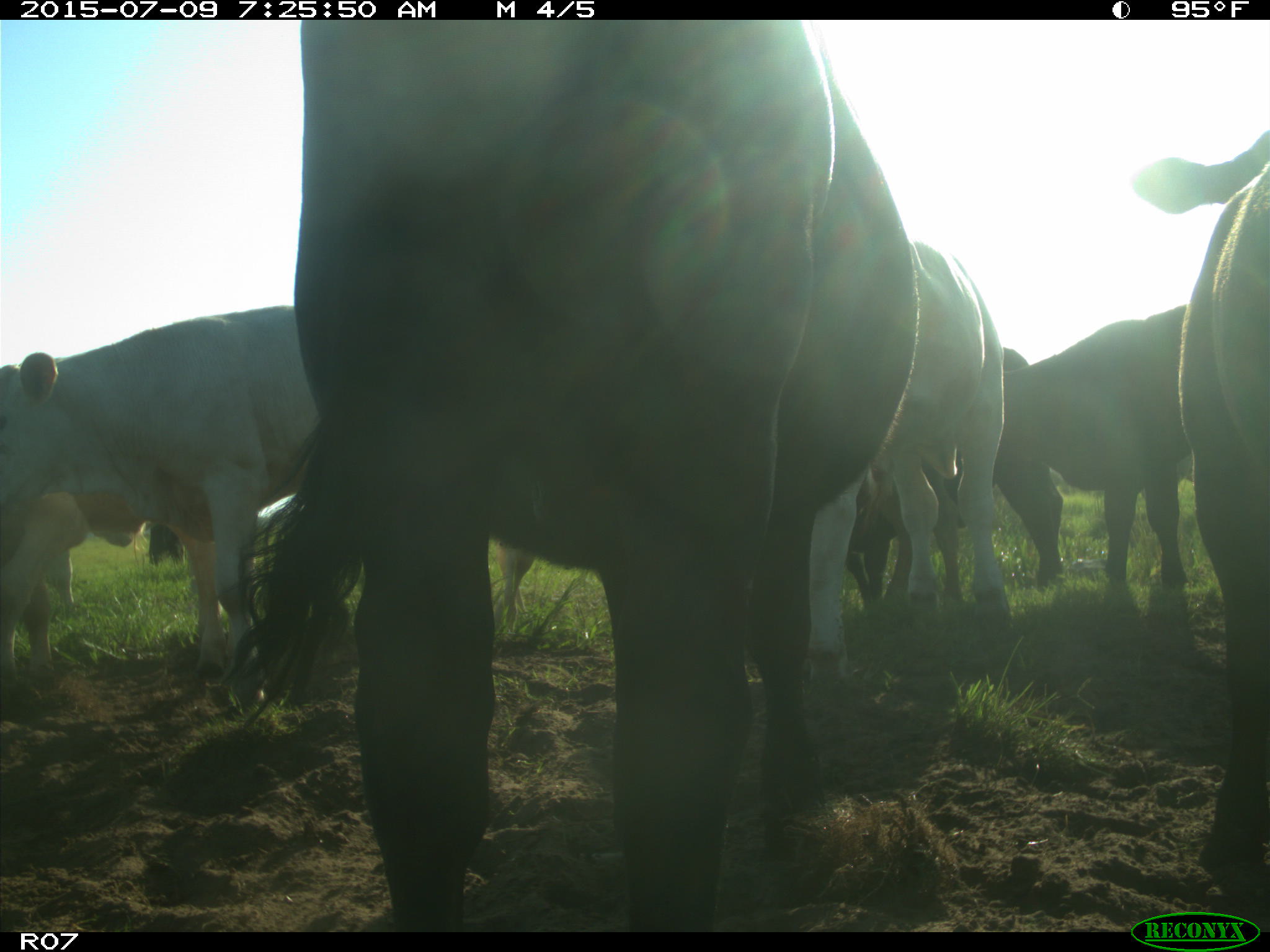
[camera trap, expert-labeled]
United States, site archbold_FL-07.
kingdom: Animalia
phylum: Chordata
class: Mammalia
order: Artiodactyla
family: Bovidae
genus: Bos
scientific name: Bos taurus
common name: domestic cow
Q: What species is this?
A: Bos taurus (domestic cow).